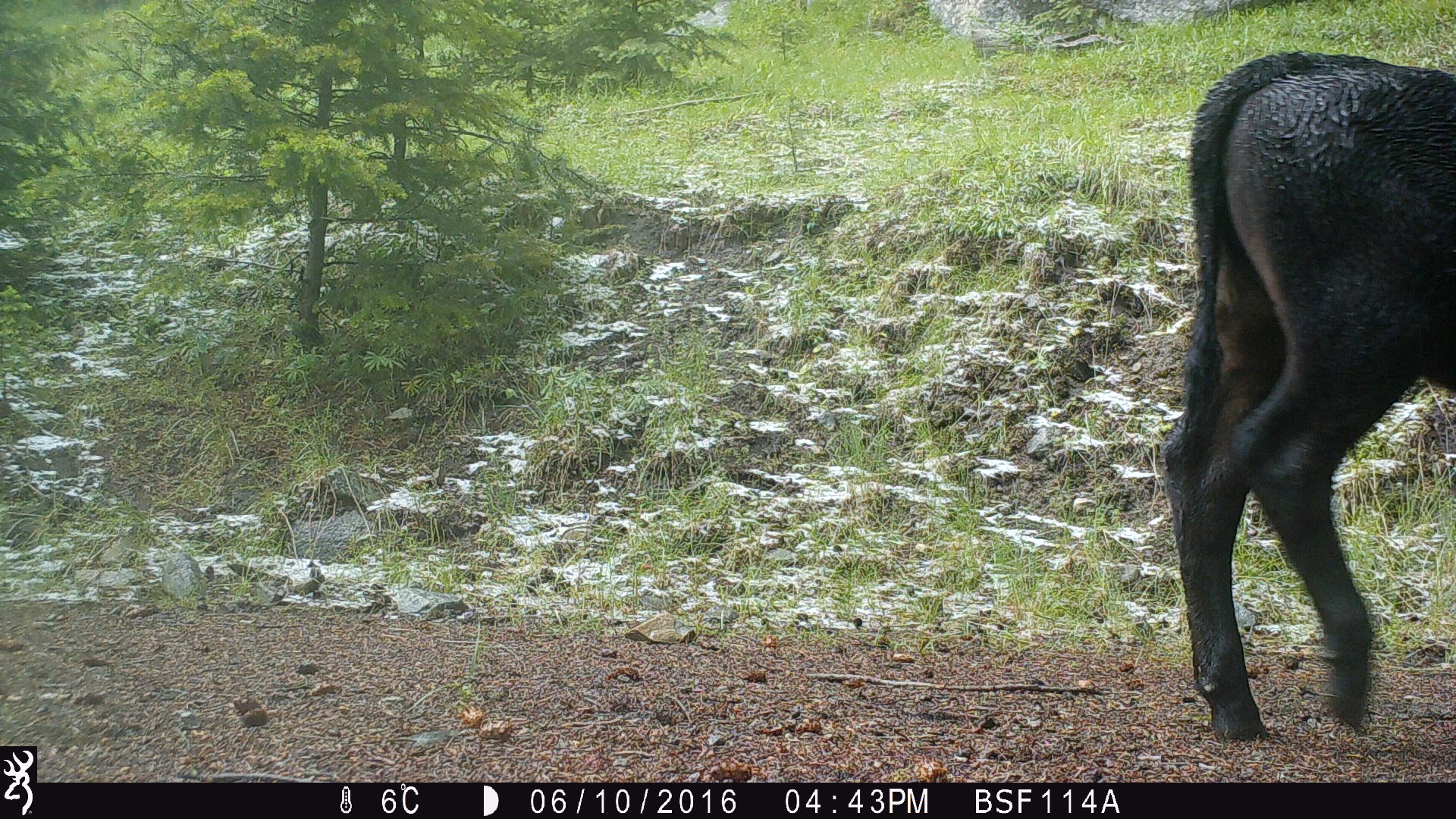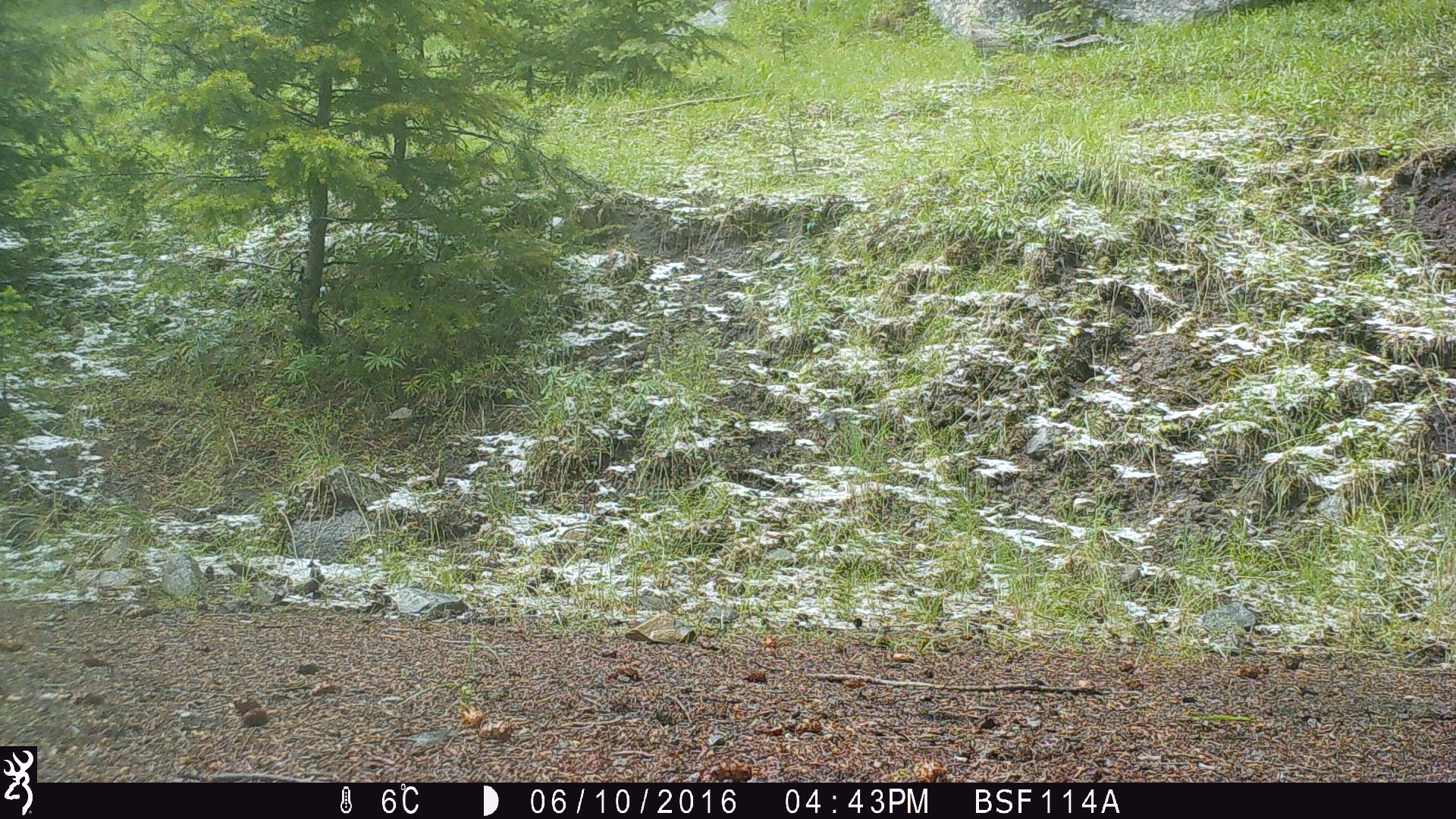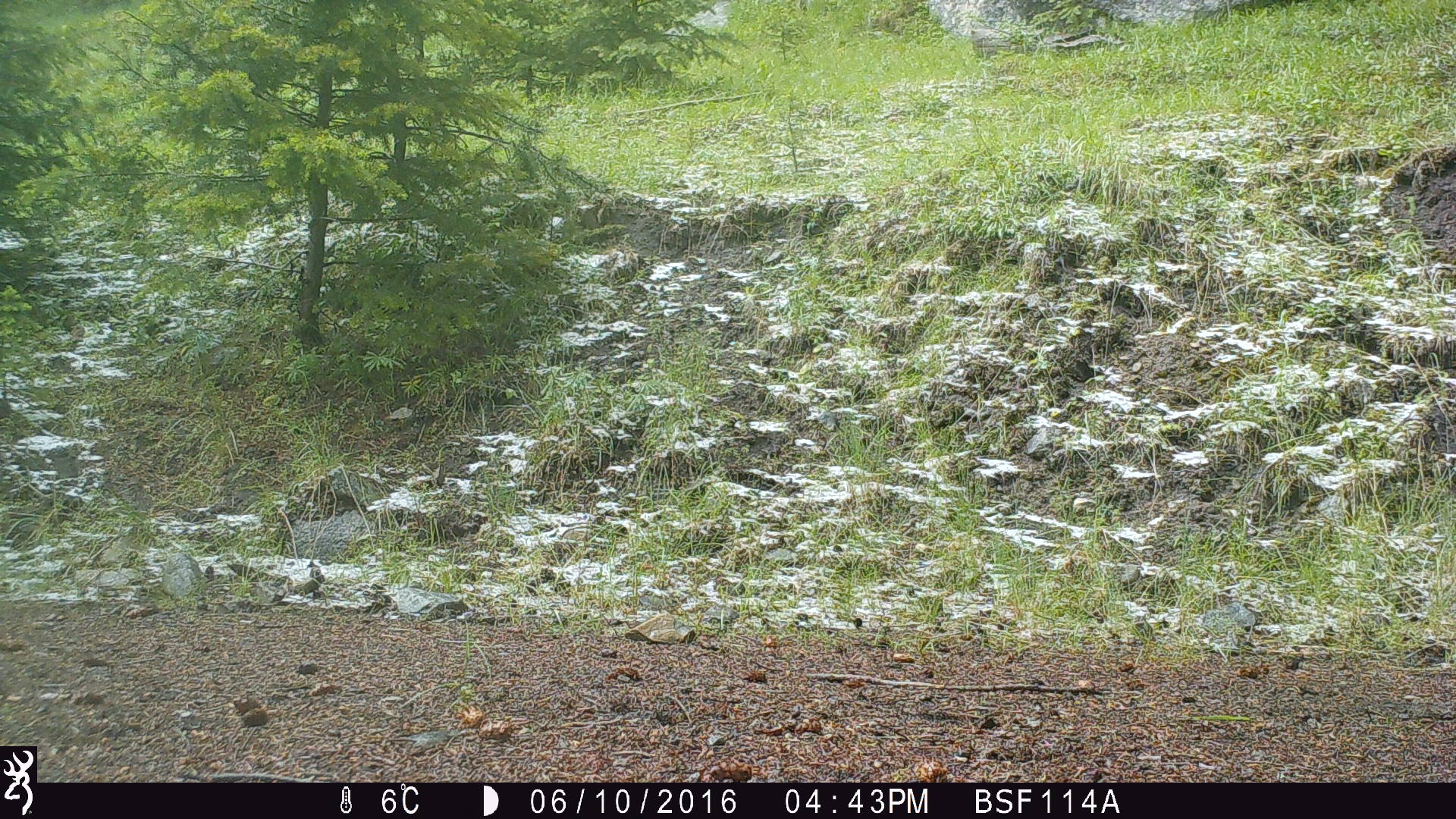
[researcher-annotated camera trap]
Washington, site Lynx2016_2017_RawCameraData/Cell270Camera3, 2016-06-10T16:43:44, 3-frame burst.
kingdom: Animalia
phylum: Chordata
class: Mammalia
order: Artiodactyla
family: Bovidae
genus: Bos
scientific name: Bos taurus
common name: domestic cattle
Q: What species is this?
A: Domestic cattle (Bos taurus).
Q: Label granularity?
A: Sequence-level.